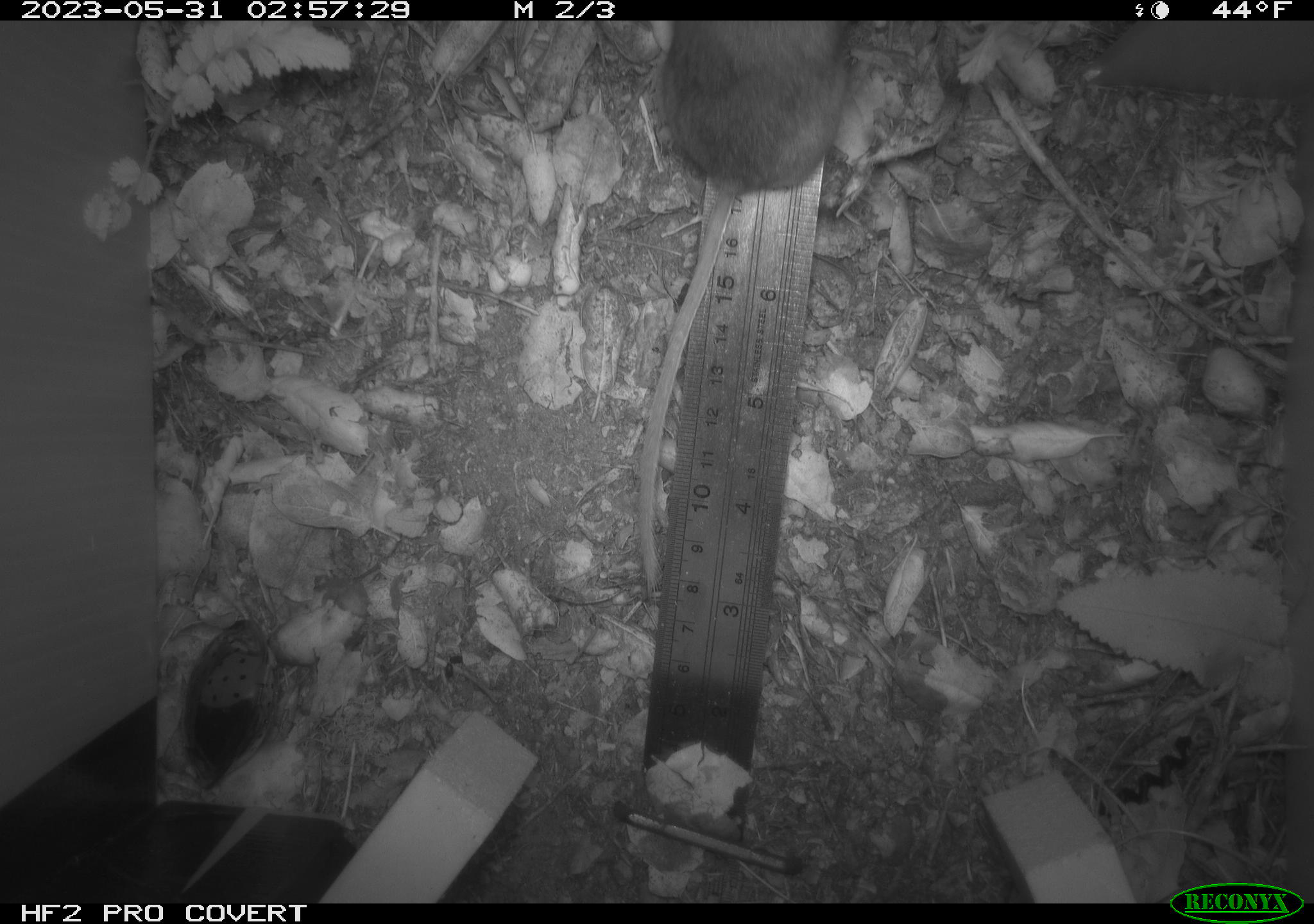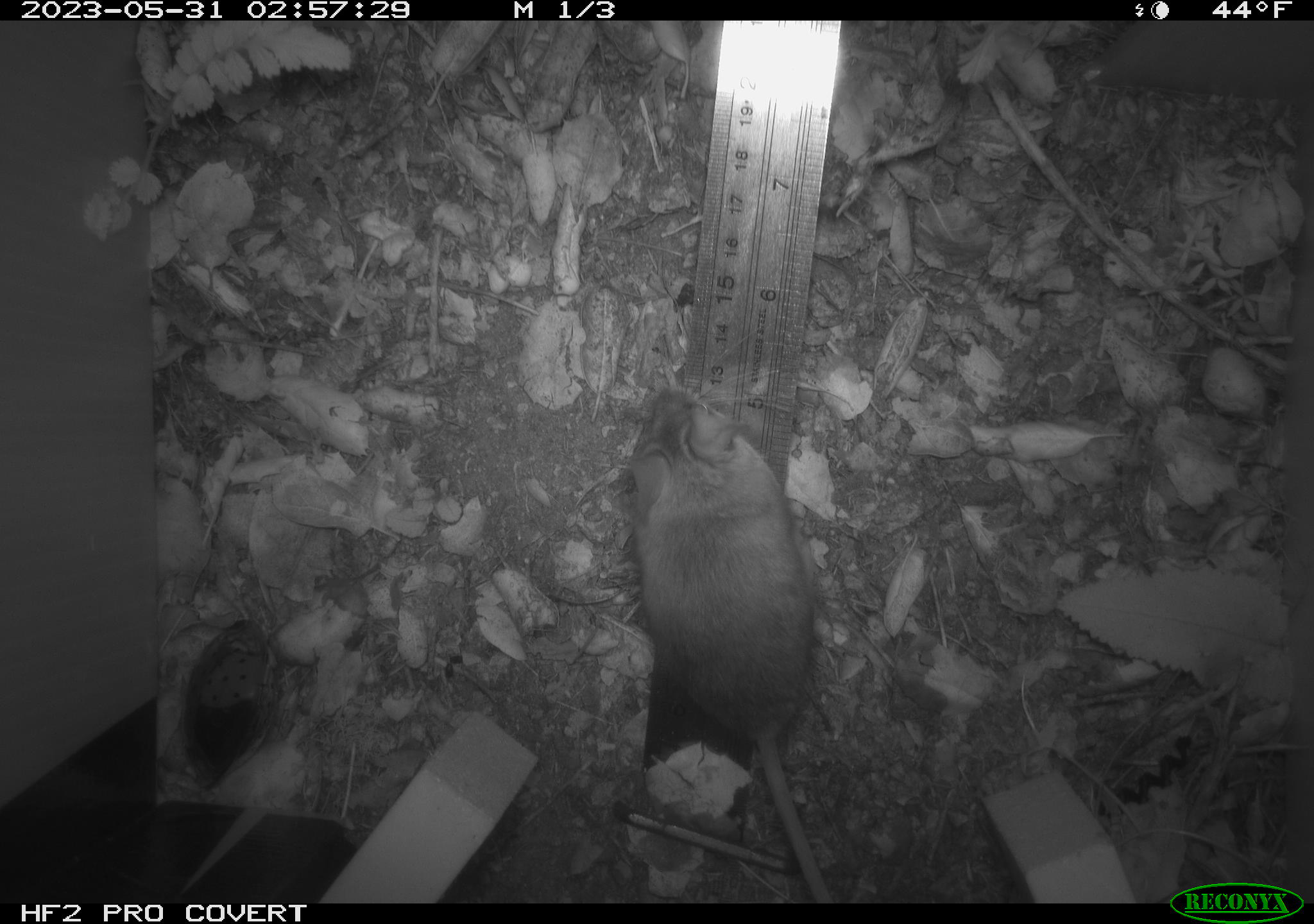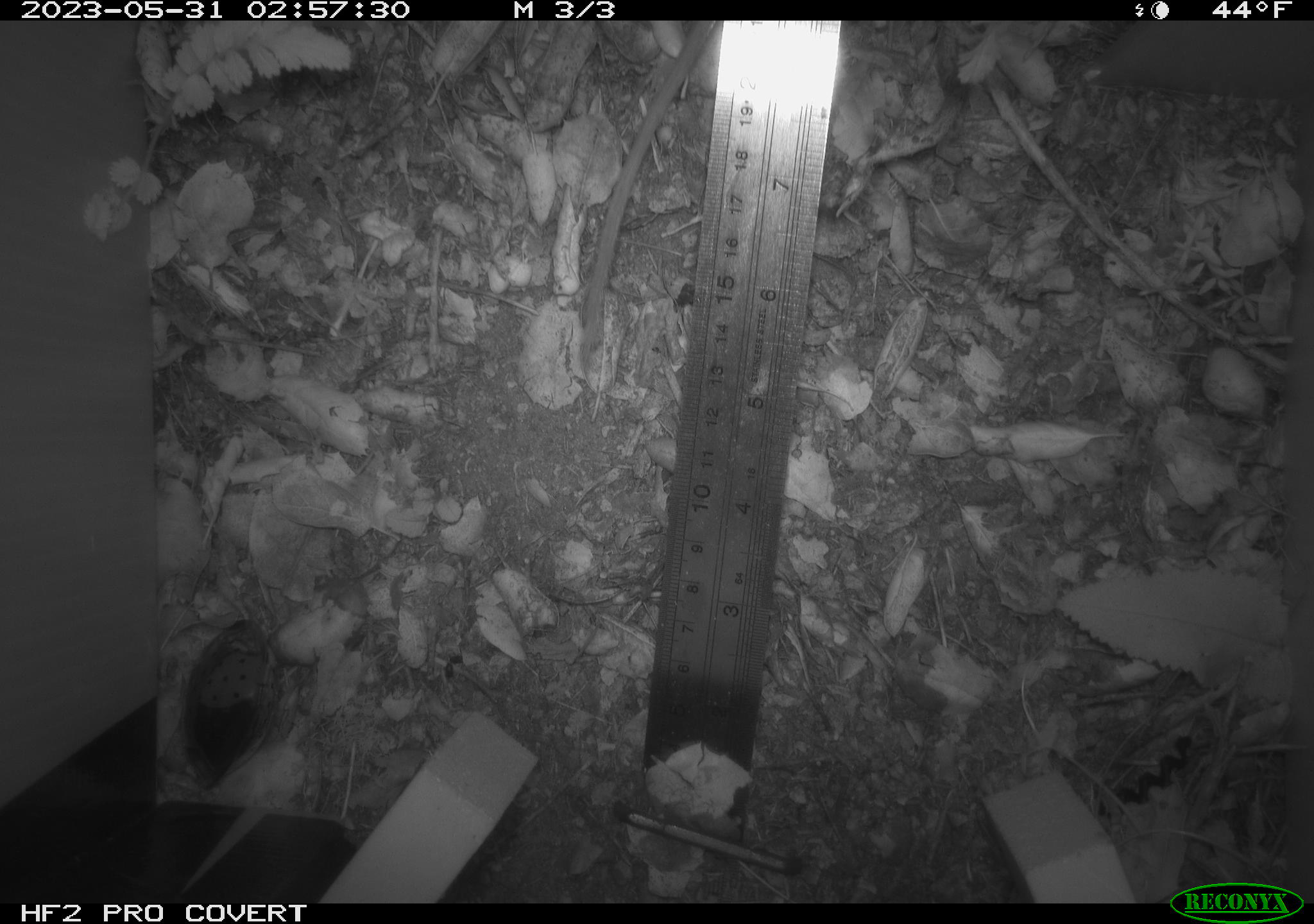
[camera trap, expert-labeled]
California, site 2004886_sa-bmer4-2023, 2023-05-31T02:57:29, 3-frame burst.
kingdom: Animalia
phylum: Chordata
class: Mammalia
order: Rodentia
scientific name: Rodentia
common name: mouse species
Mouse species (Rodentia).